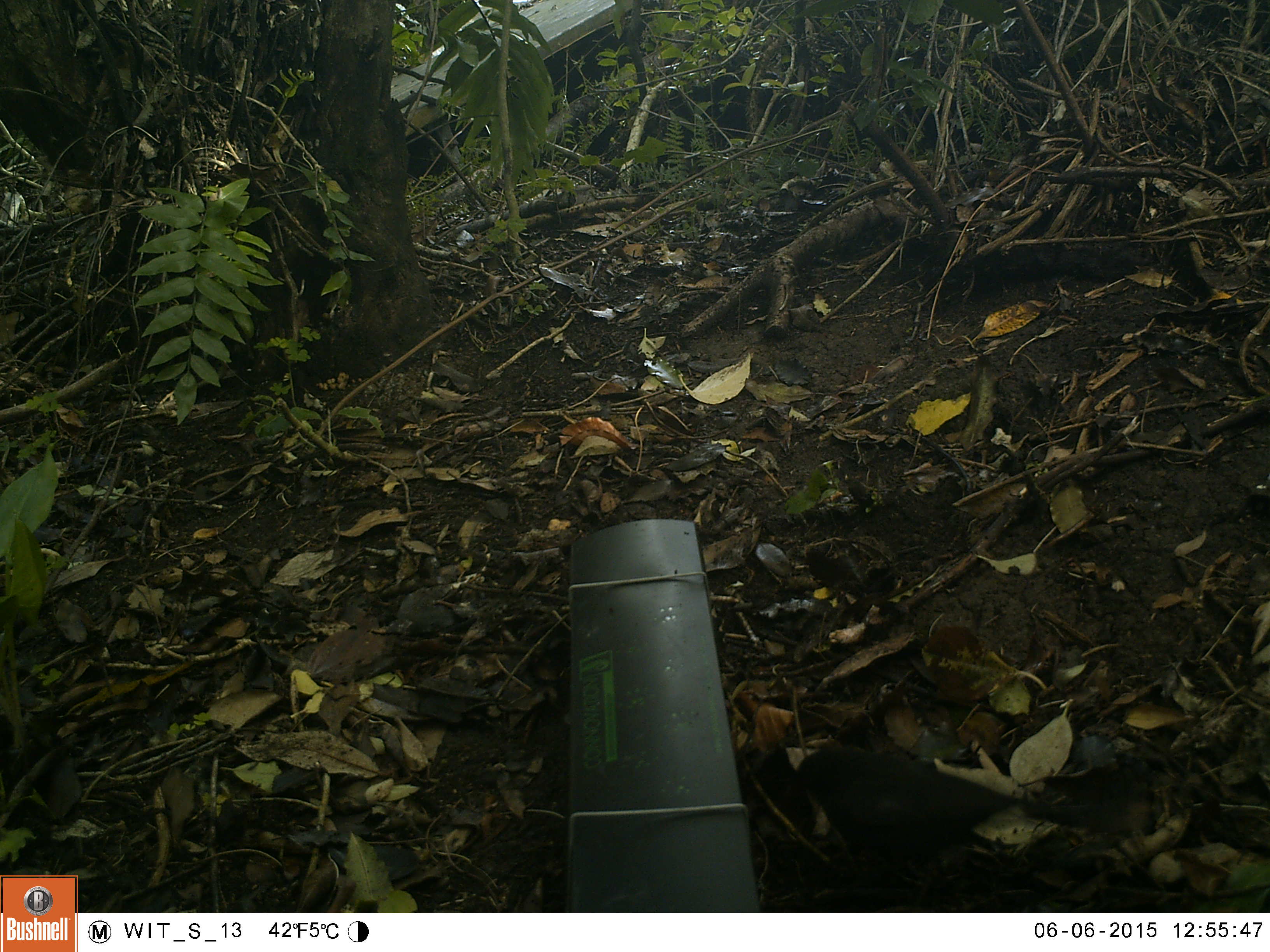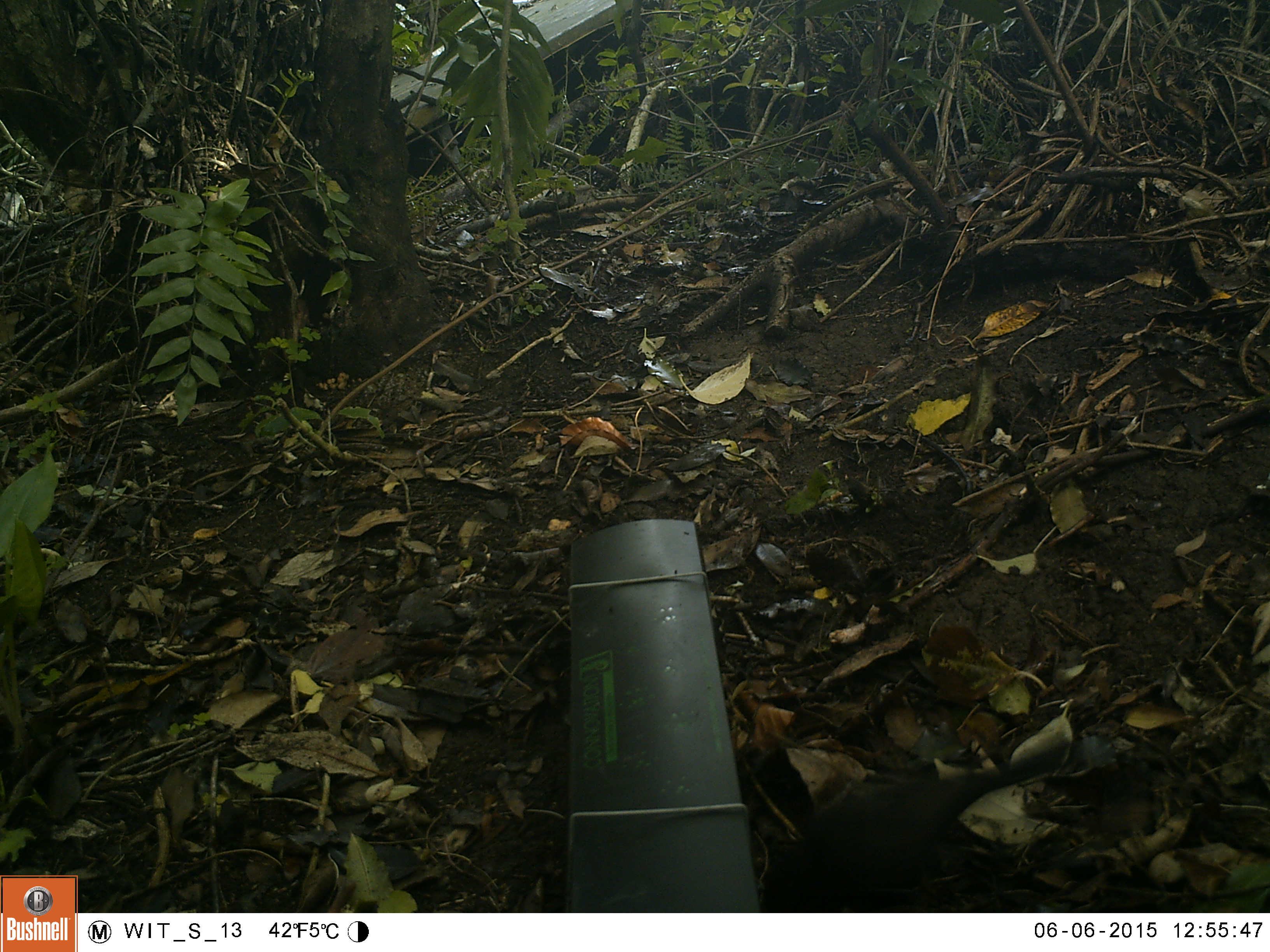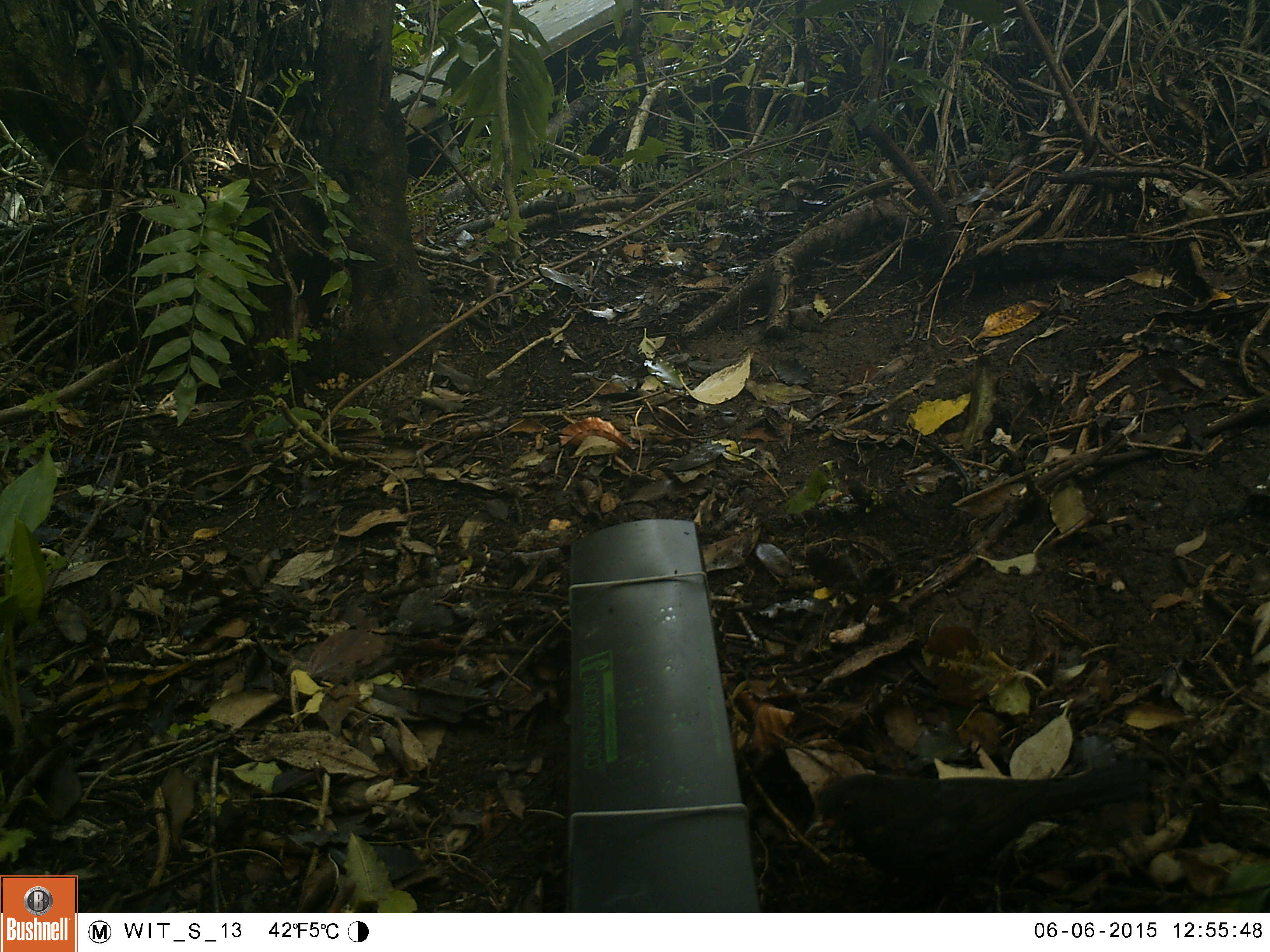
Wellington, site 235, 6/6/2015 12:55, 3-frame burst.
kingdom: Animalia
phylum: Chordata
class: Aves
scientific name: Aves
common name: bird